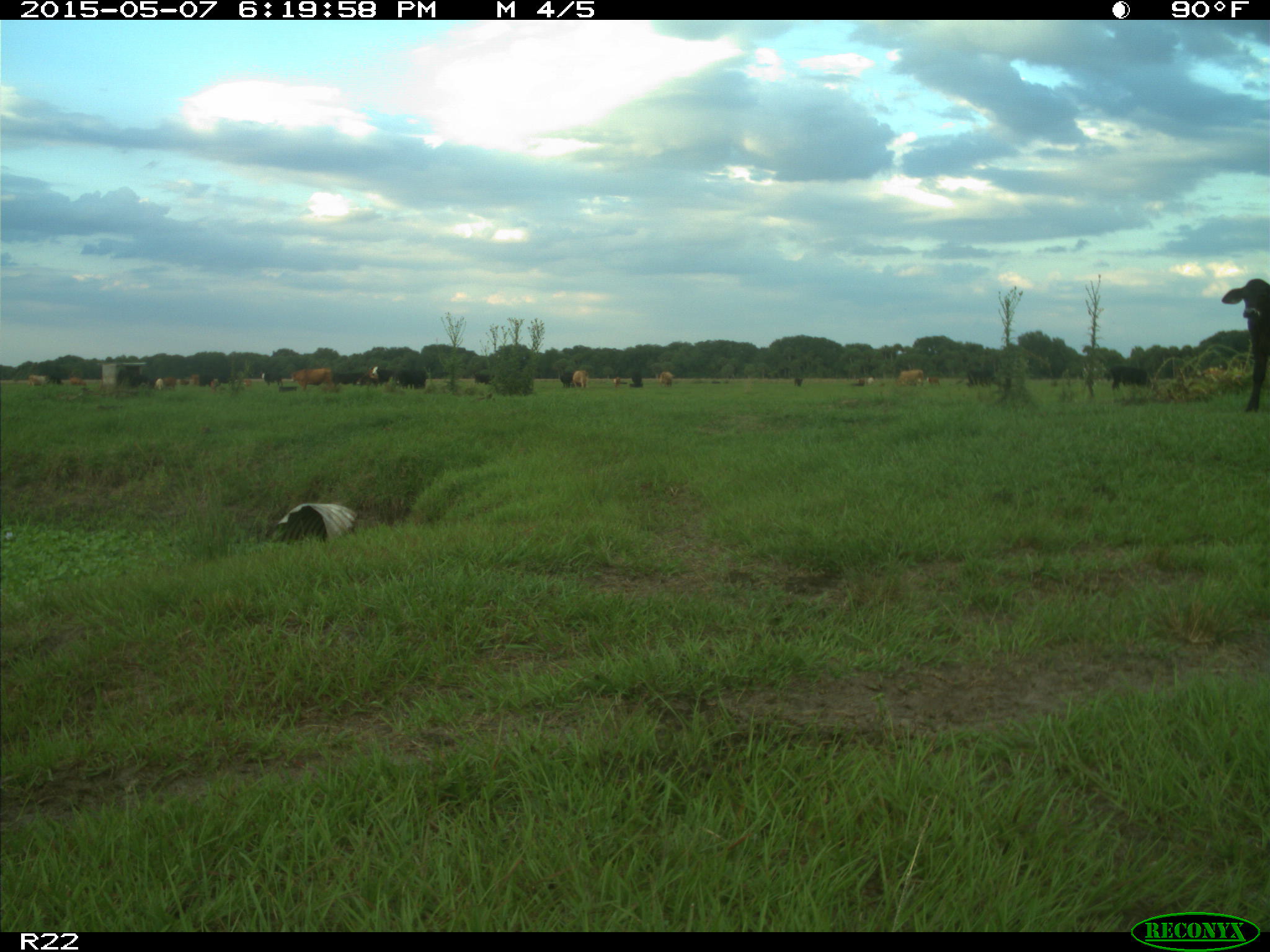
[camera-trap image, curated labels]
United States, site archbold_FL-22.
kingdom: Animalia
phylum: Chordata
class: Mammalia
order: Artiodactyla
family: Bovidae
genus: Bos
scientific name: Bos taurus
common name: domestic cow